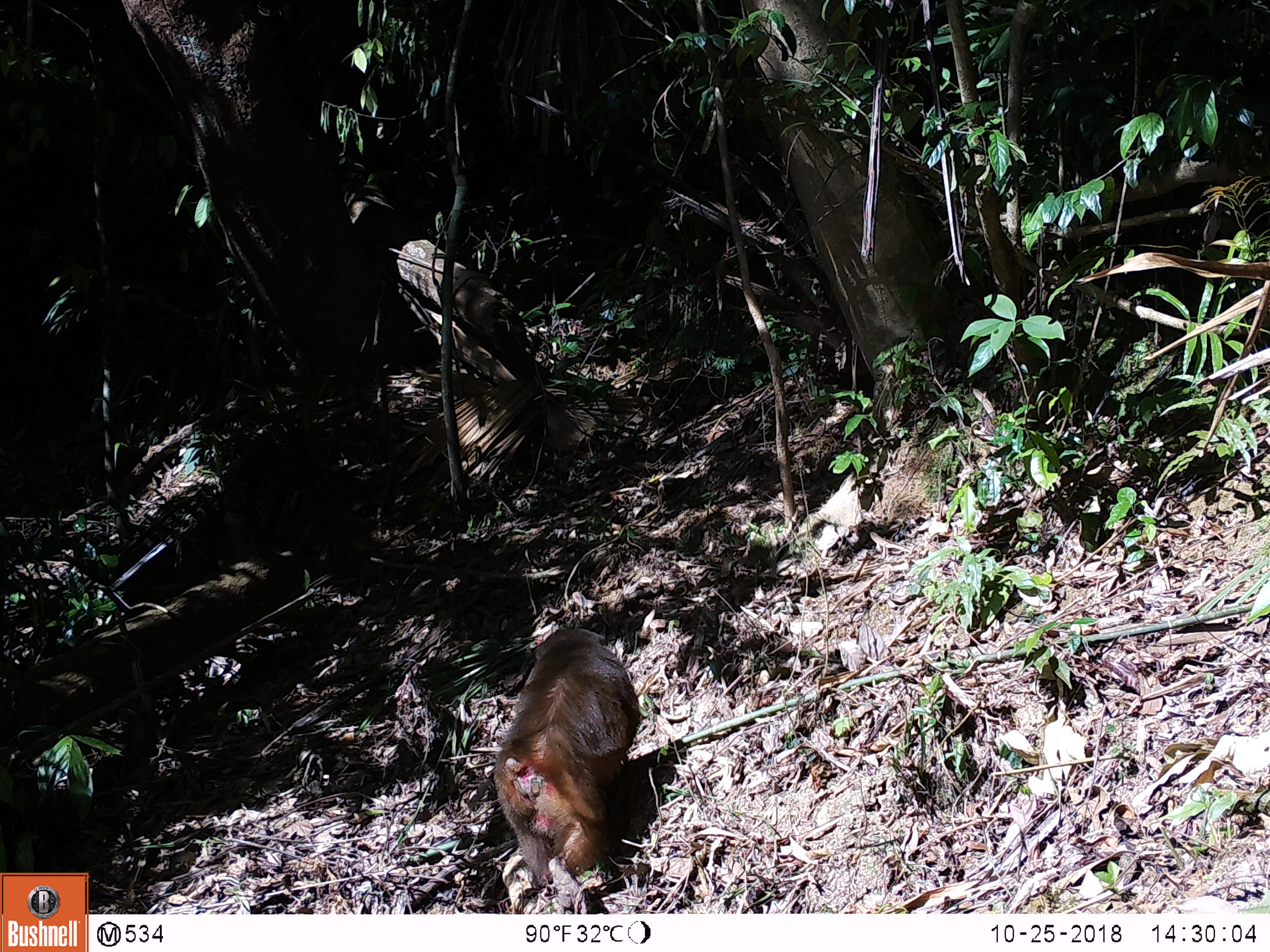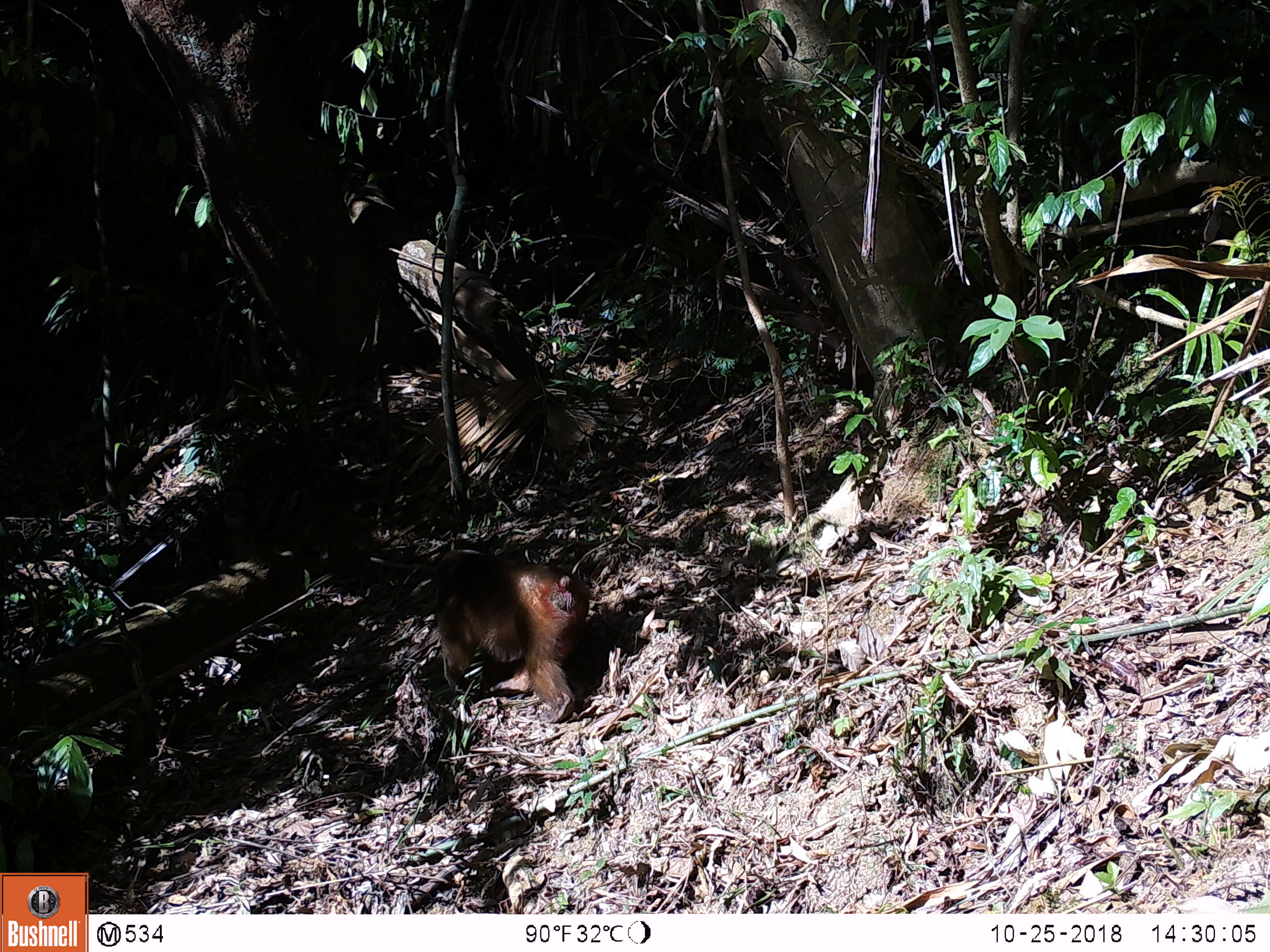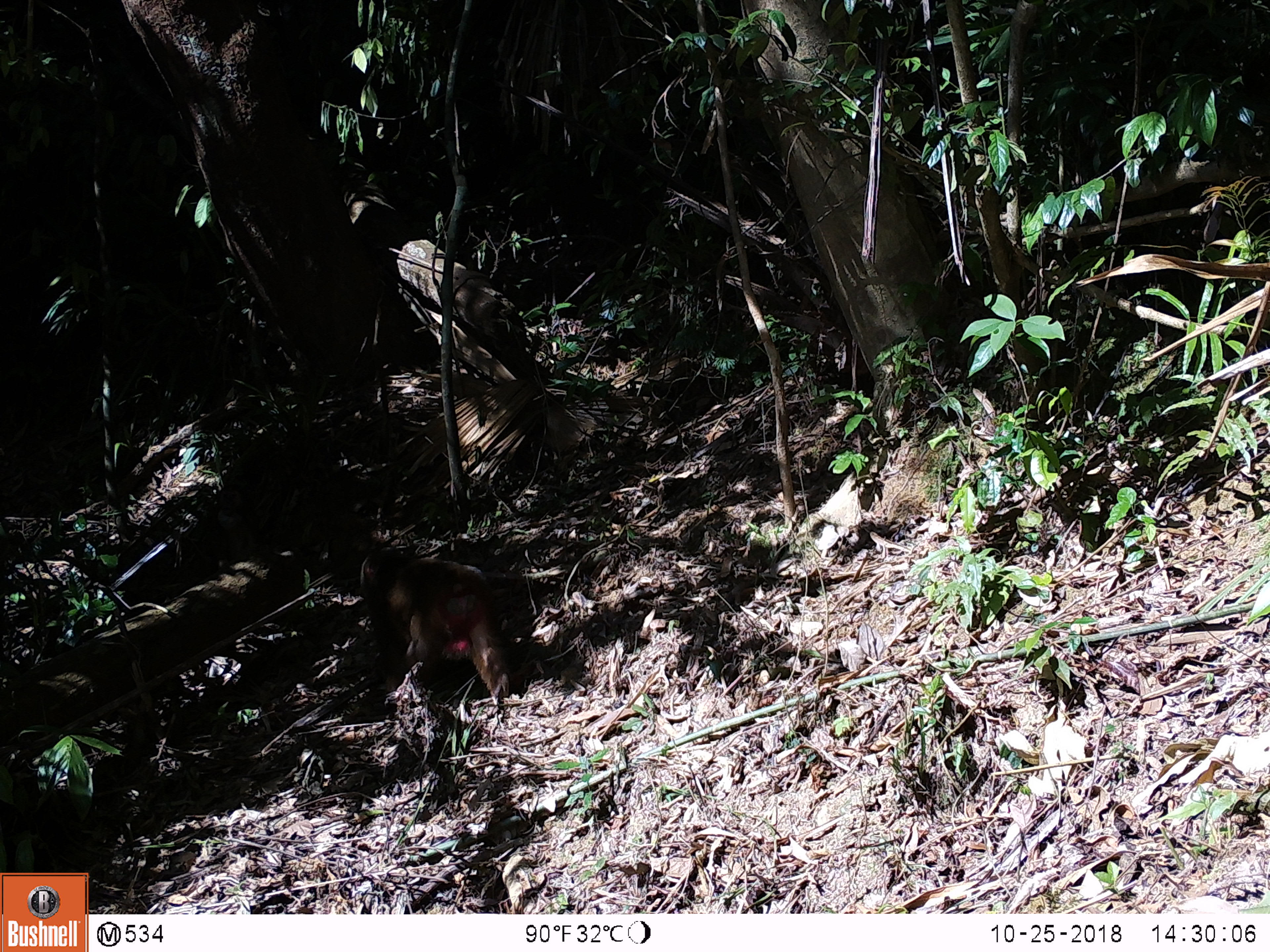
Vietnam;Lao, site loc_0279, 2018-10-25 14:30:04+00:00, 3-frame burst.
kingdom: Animalia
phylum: Chordata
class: Mammalia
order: Primates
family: Cercopithecidae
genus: Macaca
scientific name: Macaca arctoides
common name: stump-tailed macaque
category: stump tailed macaque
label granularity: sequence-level